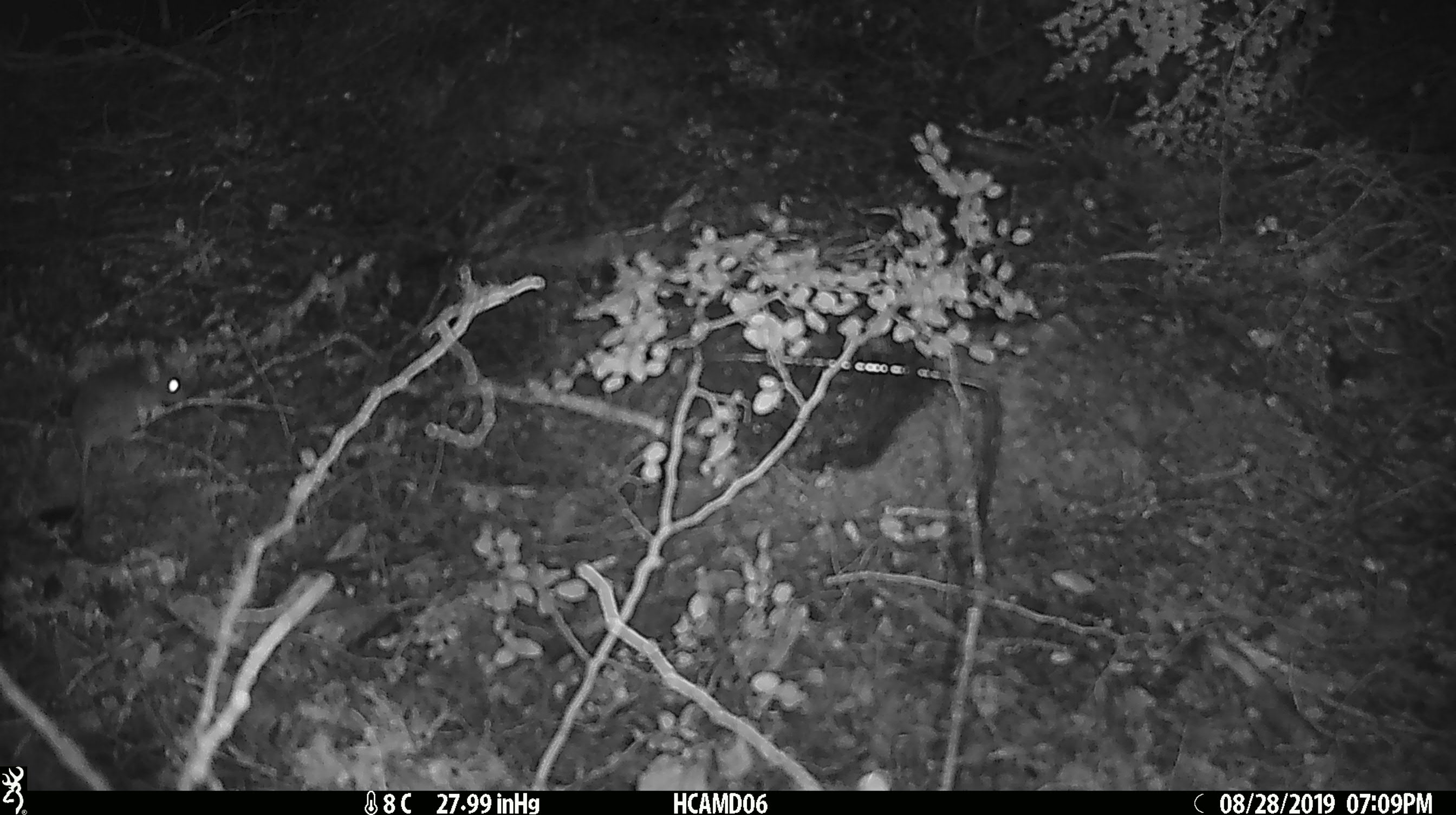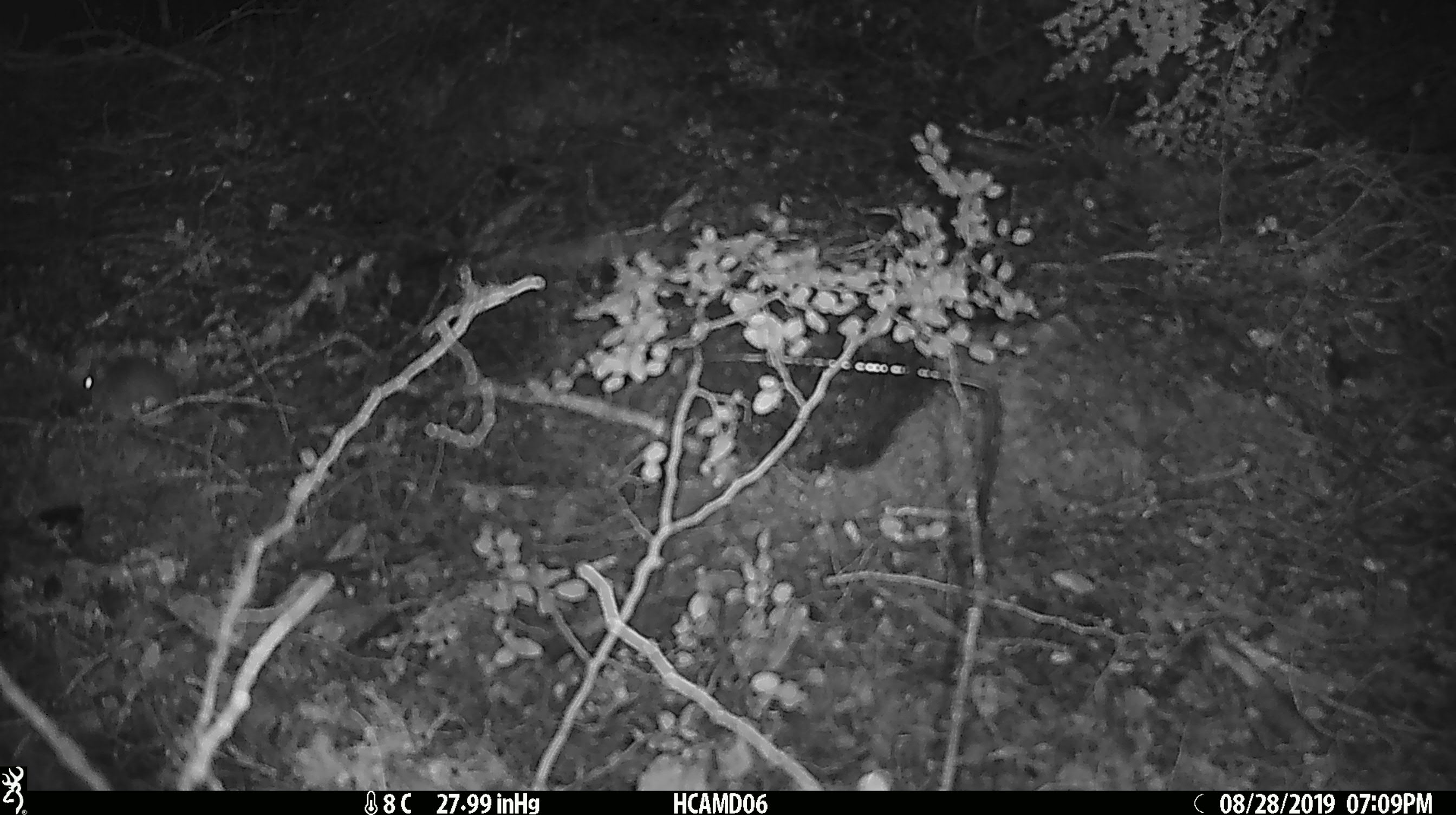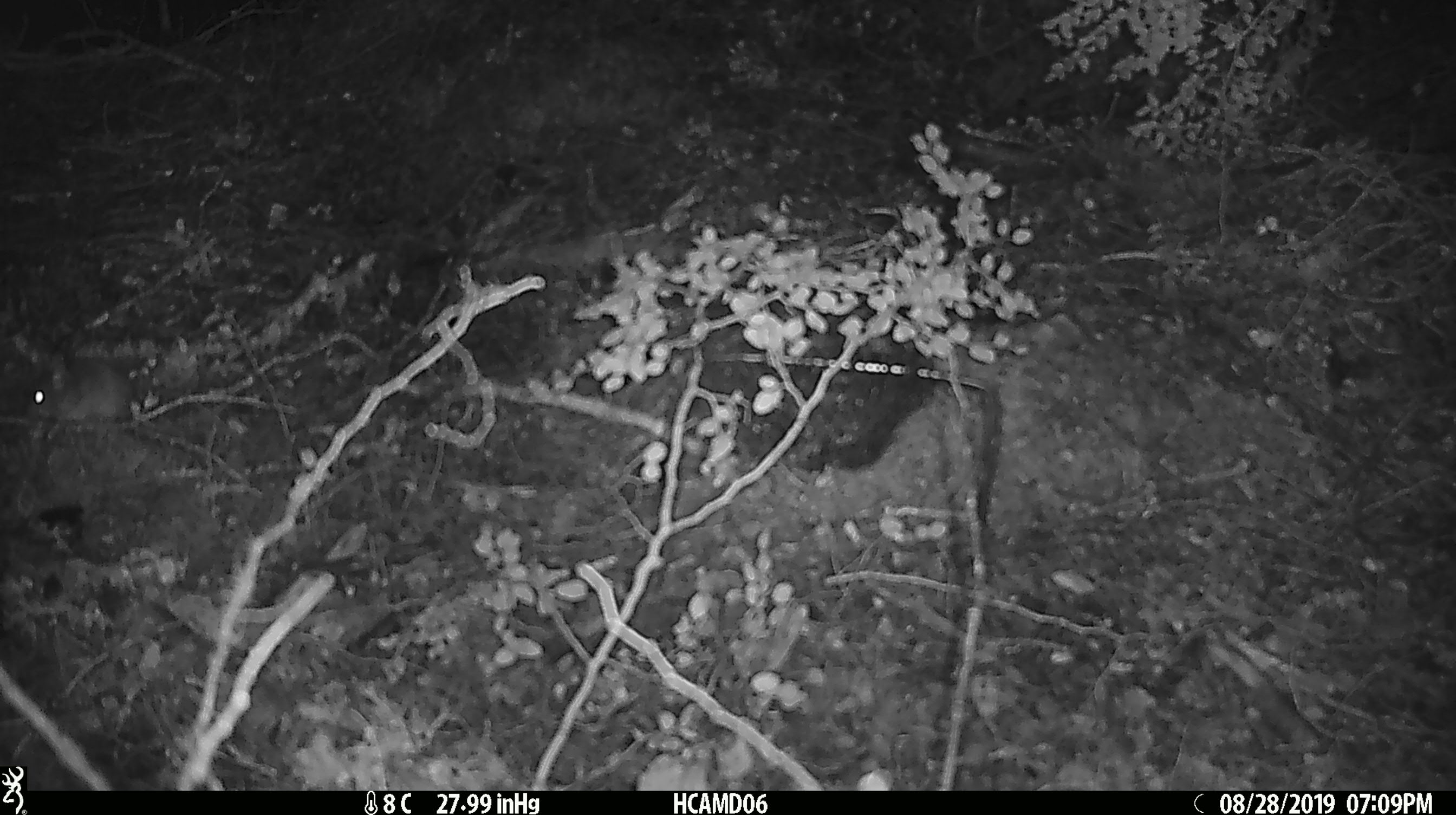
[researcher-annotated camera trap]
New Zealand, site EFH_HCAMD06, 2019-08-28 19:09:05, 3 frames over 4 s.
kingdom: Animalia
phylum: Chordata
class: Mammalia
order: Rodentia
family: Muridae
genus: Mus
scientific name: Mus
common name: mouse